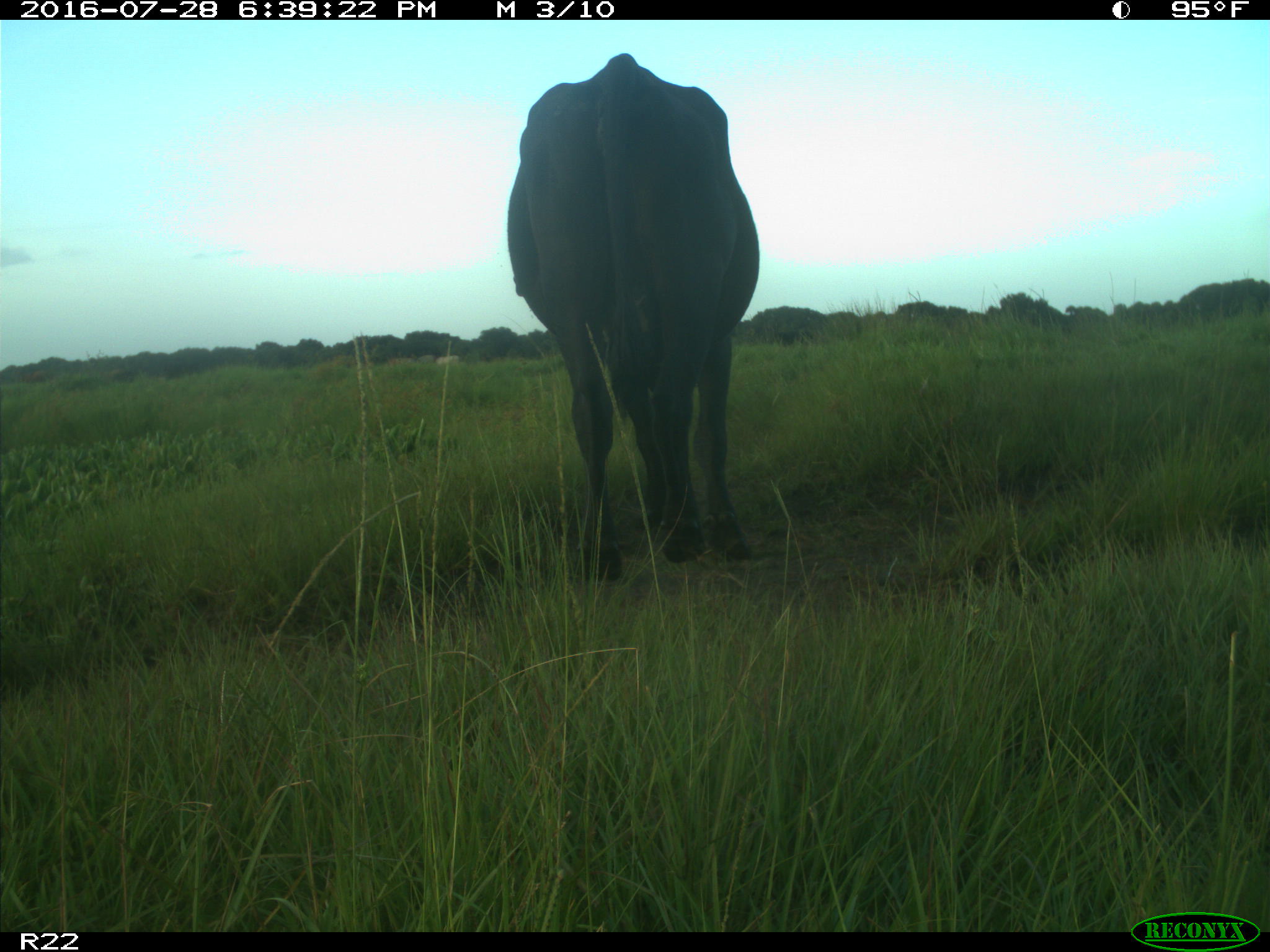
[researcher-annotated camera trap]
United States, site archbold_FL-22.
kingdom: Animalia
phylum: Chordata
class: Mammalia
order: Artiodactyla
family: Bovidae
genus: Bos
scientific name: Bos taurus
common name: domestic cow